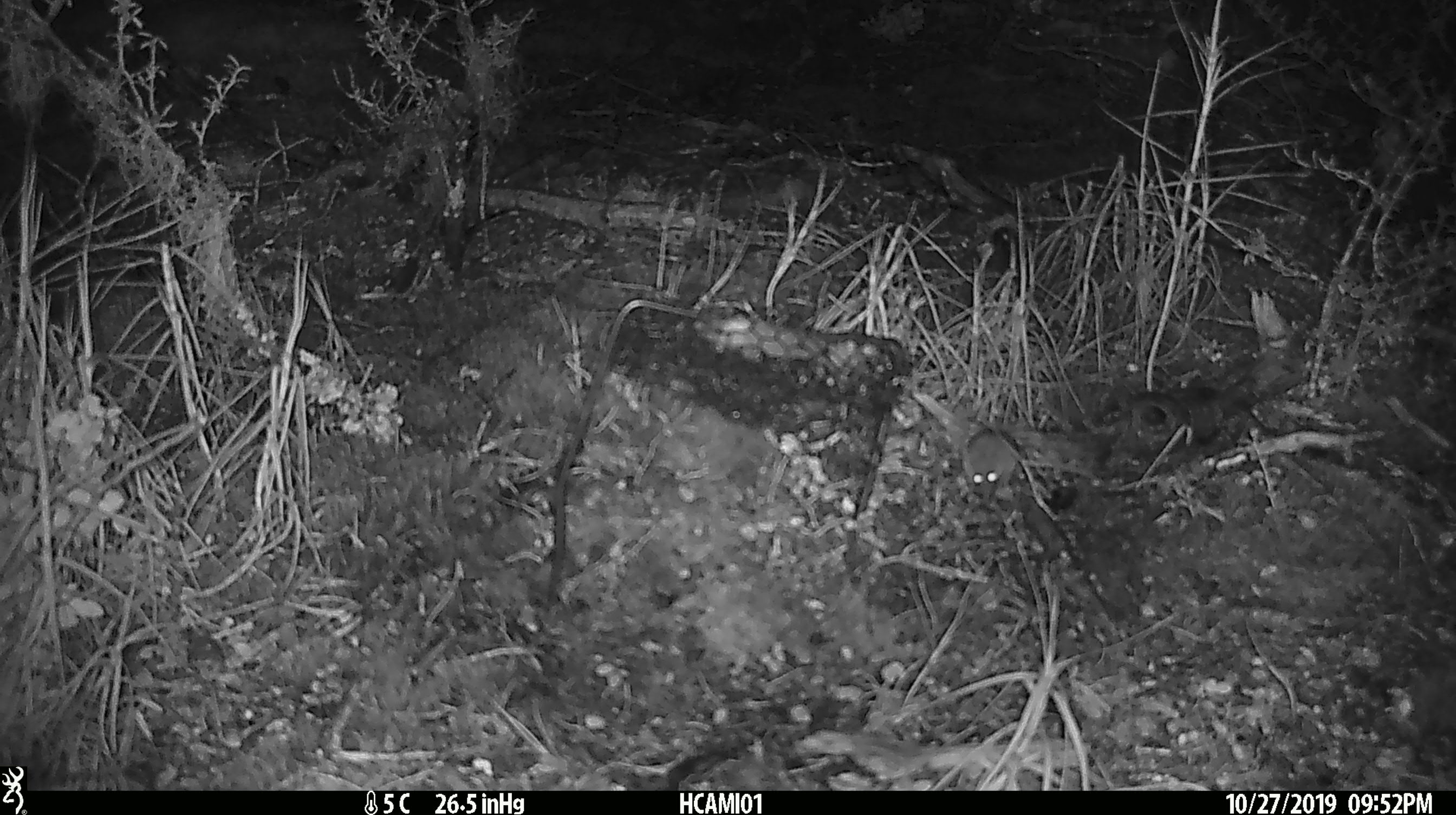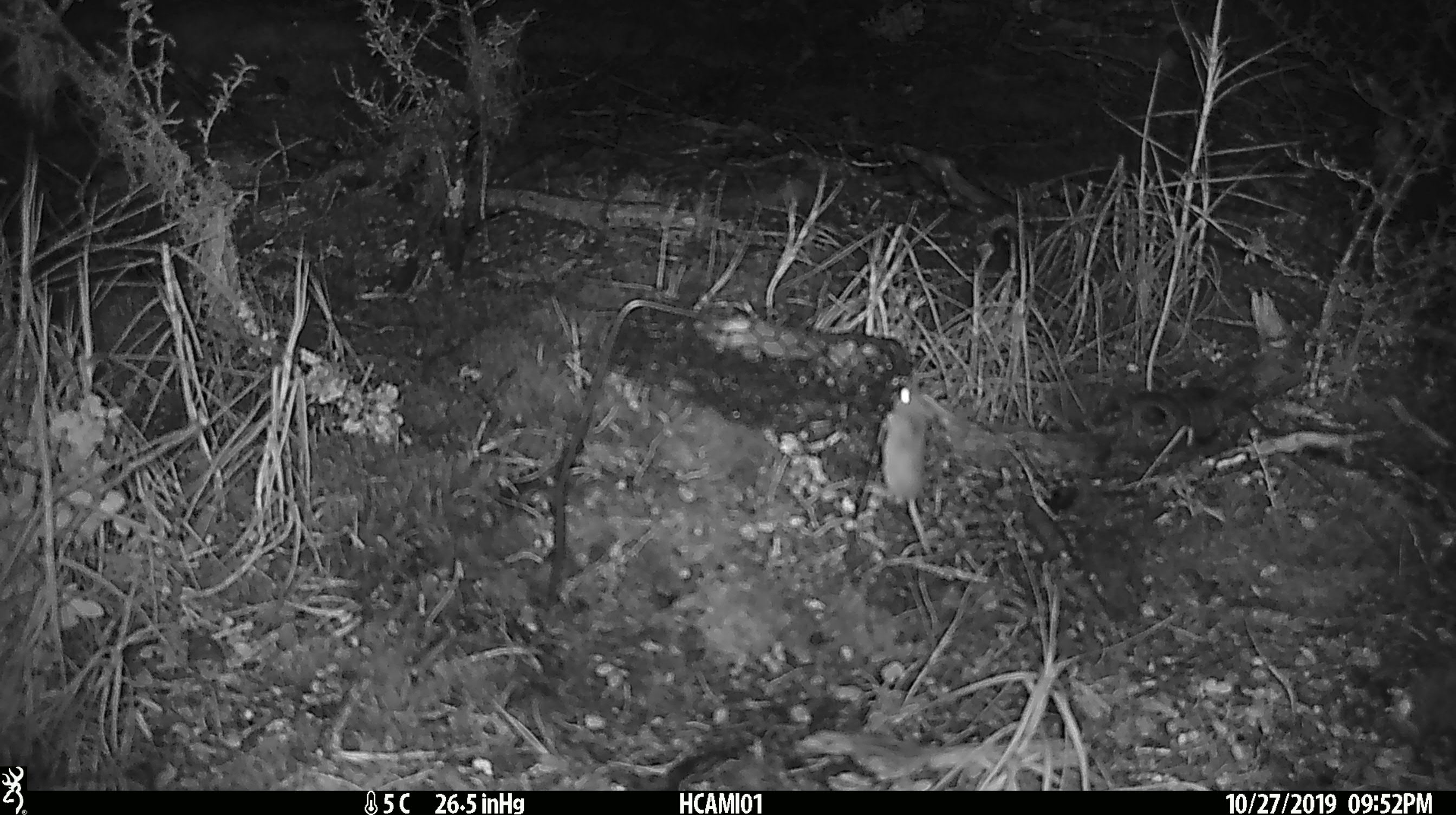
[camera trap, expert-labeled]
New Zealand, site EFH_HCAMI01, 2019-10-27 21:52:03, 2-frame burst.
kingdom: Animalia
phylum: Chordata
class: Mammalia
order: Rodentia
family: Muridae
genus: Mus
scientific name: Mus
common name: mouse